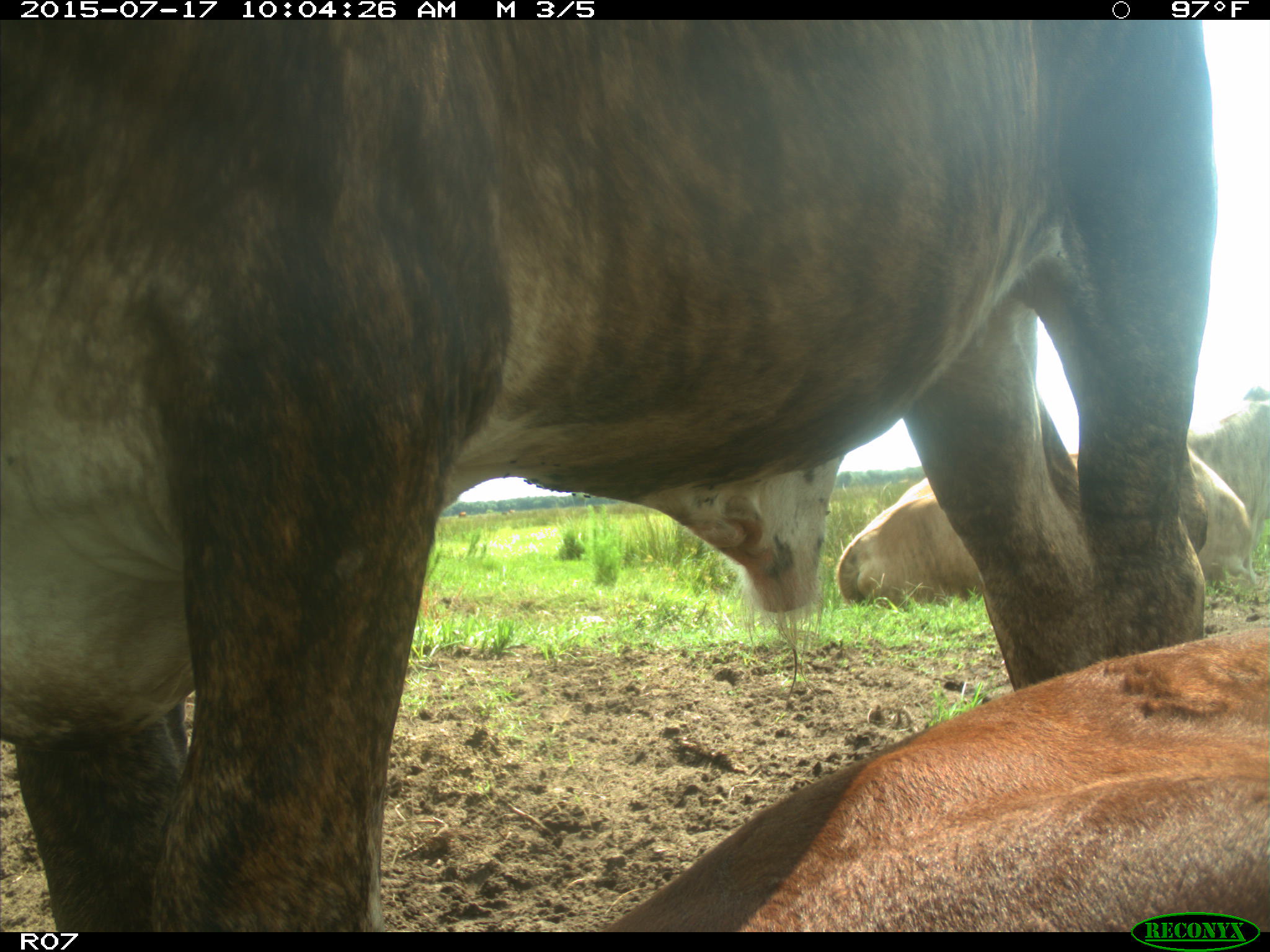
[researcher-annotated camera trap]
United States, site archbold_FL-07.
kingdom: Animalia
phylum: Chordata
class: Mammalia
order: Artiodactyla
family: Bovidae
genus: Bos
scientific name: Bos taurus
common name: domestic cow